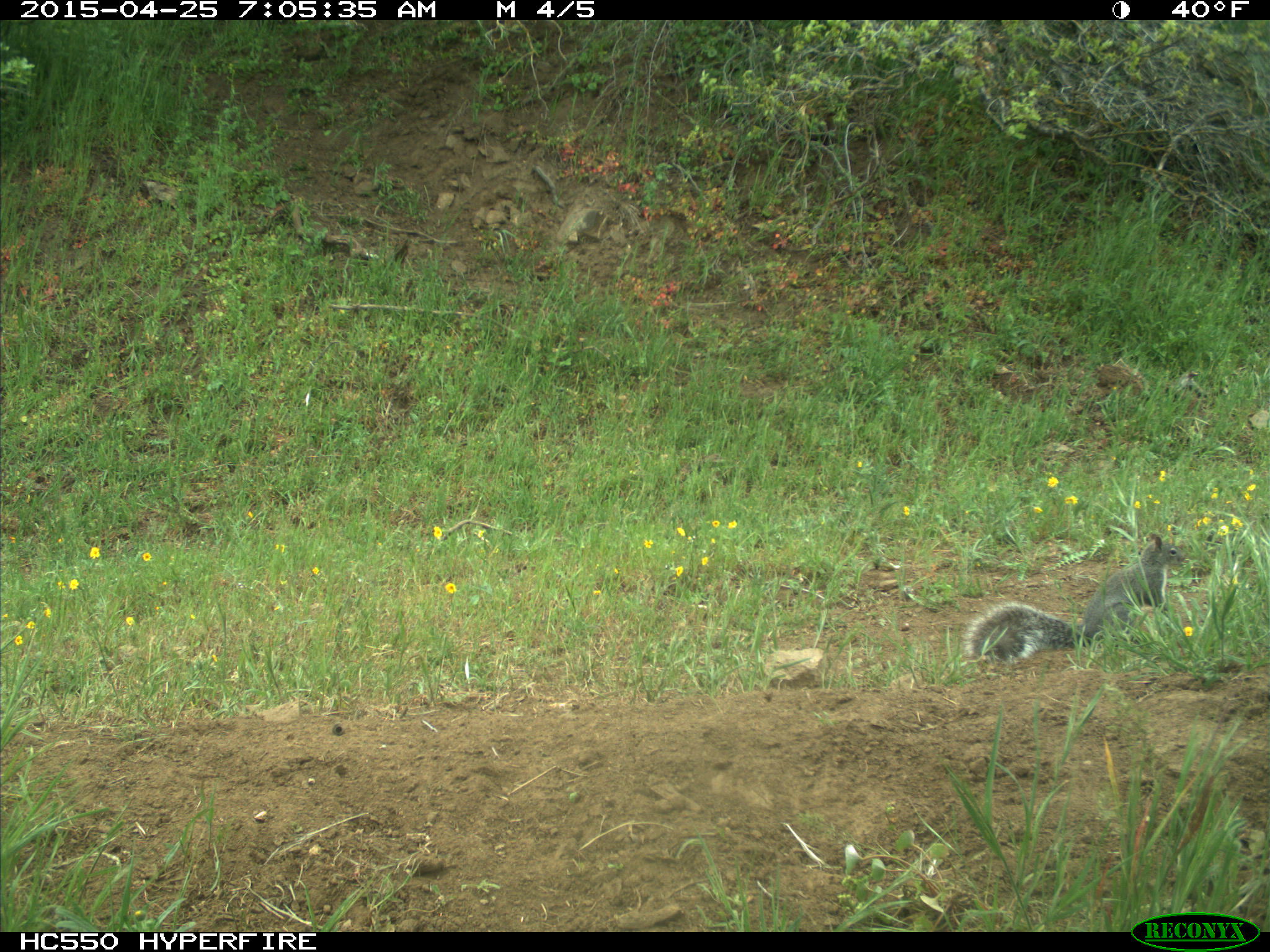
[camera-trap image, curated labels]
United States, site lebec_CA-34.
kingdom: Animalia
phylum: Chordata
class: Mammalia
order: Rodentia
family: Sciuridae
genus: Sciurus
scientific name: Sciurus carolinensis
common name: eastern gray squirrel